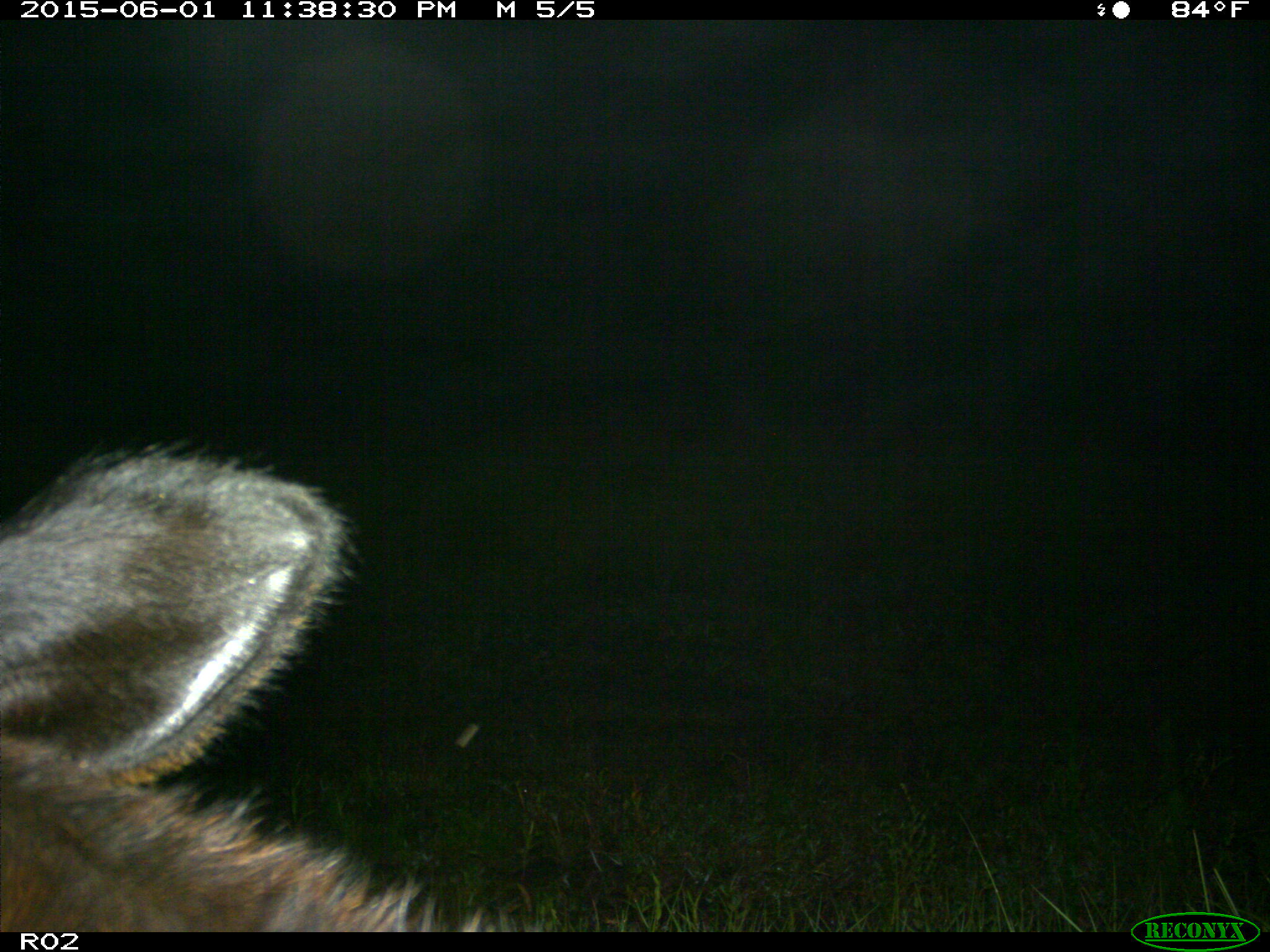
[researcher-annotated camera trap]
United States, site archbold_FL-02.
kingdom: Animalia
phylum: Chordata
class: Mammalia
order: Artiodactyla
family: Bovidae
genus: Bos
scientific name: Bos taurus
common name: domestic cow